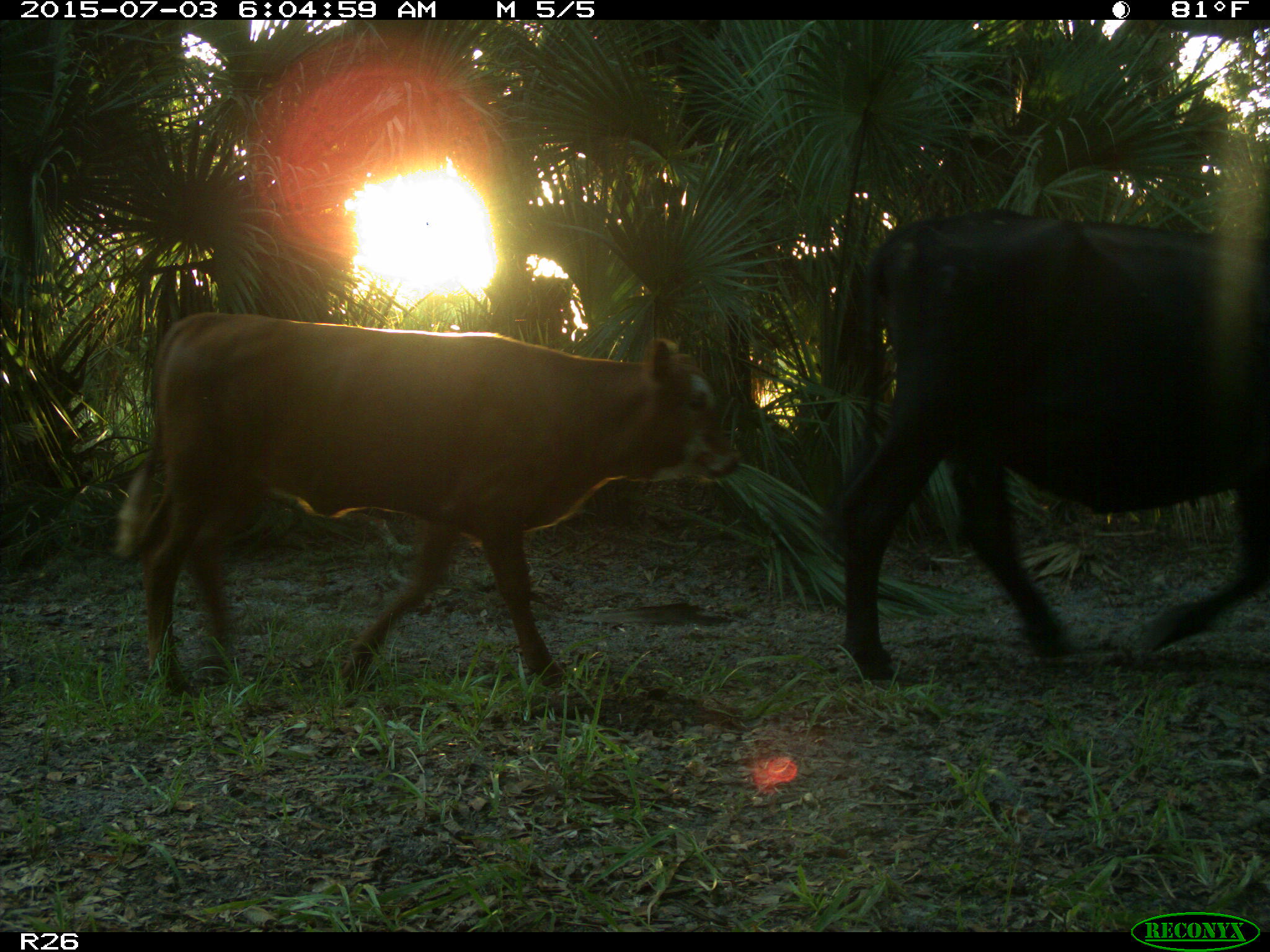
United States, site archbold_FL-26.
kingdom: Animalia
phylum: Chordata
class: Mammalia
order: Artiodactyla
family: Bovidae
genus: Bos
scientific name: Bos taurus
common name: domestic cow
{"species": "Bos taurus (domestic cow)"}